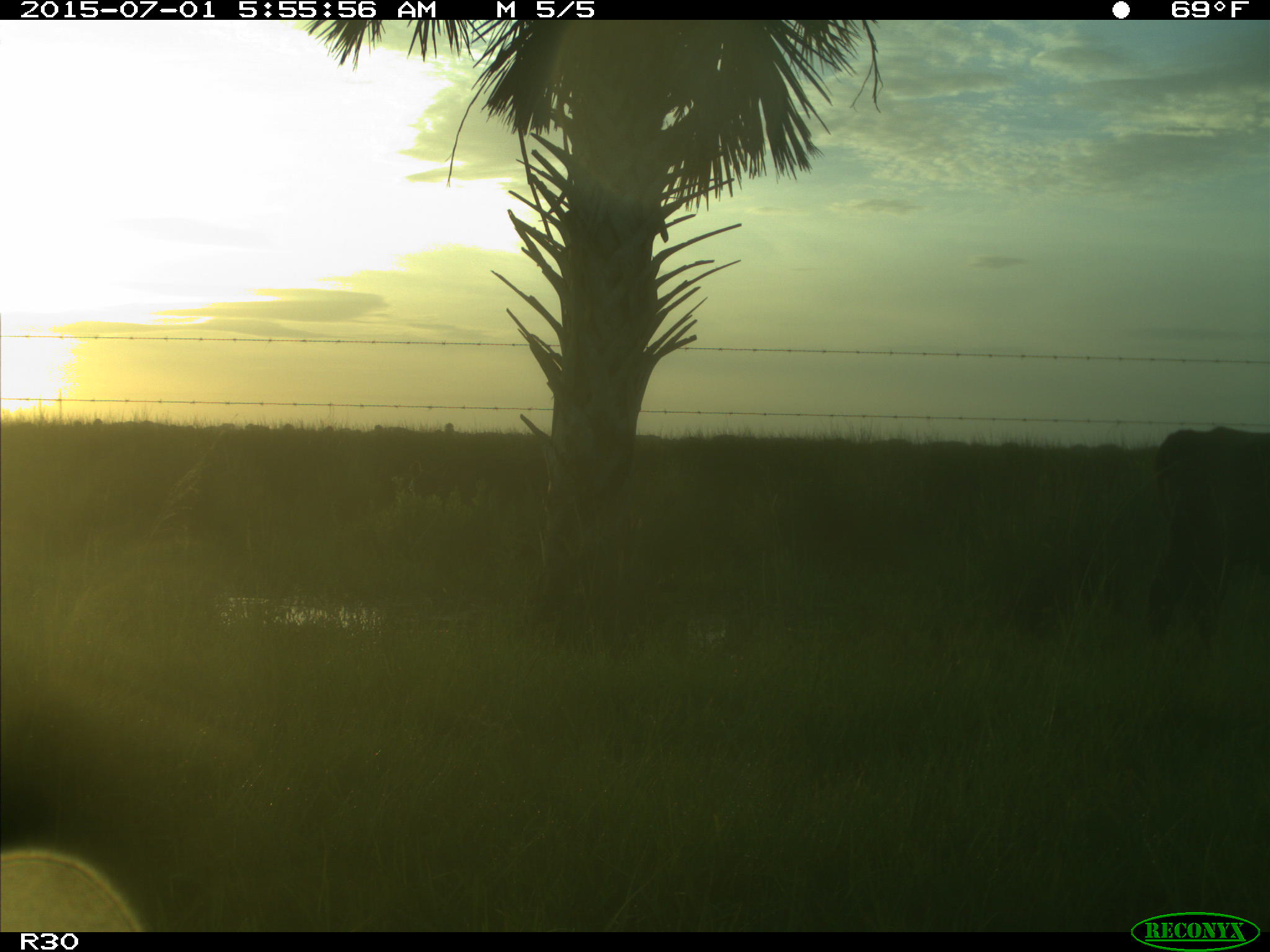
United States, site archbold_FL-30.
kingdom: Animalia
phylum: Chordata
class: Mammalia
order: Artiodactyla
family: Bovidae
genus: Bos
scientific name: Bos taurus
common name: domestic cow